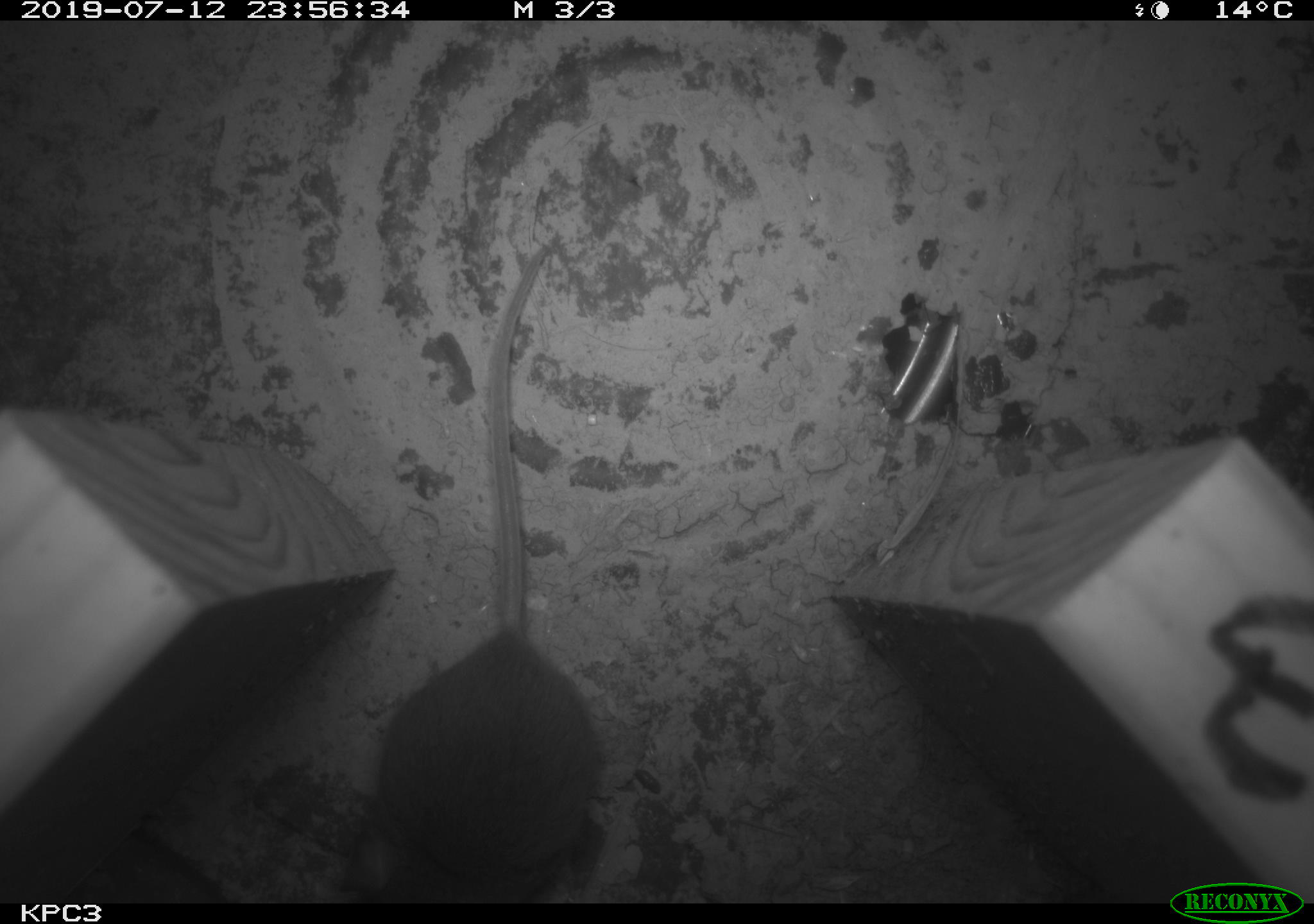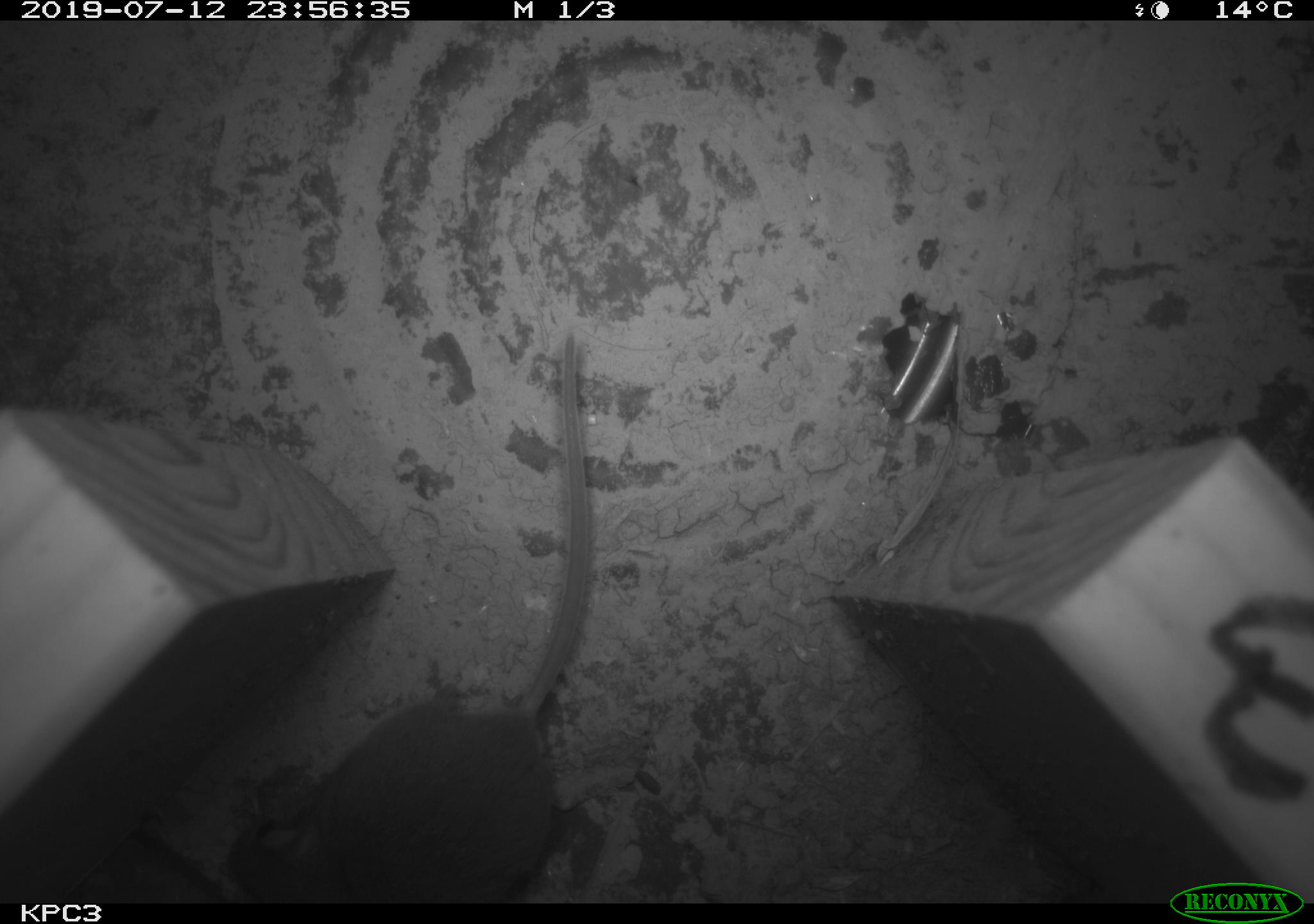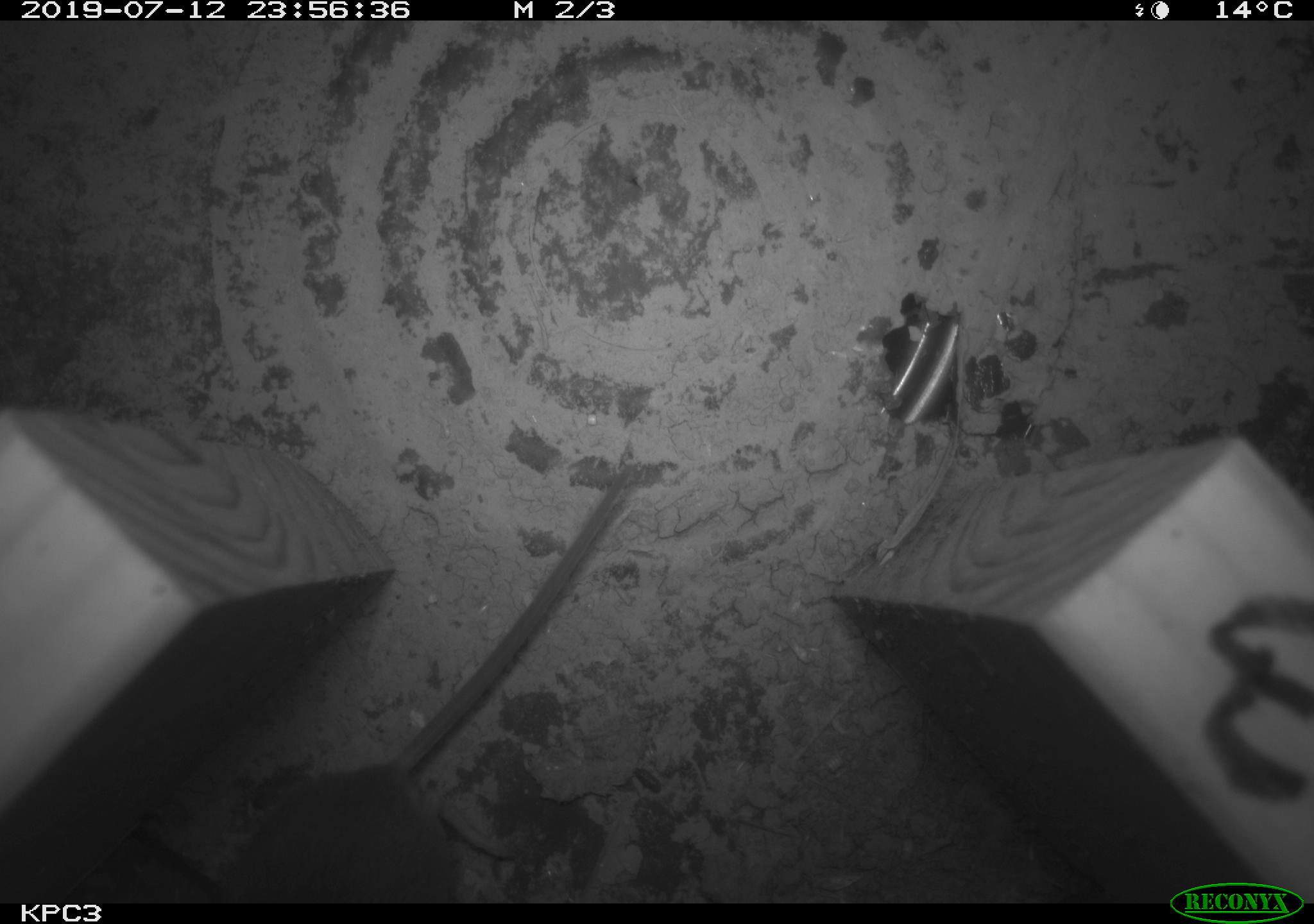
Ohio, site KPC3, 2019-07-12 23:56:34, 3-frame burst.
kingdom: Animalia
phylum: Chordata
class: Mammalia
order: Rodentia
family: Cricetidae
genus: Peromyscus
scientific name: Peromyscus leucopus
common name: white-footed mouse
White-footed mouse (Peromyscus leucopus).